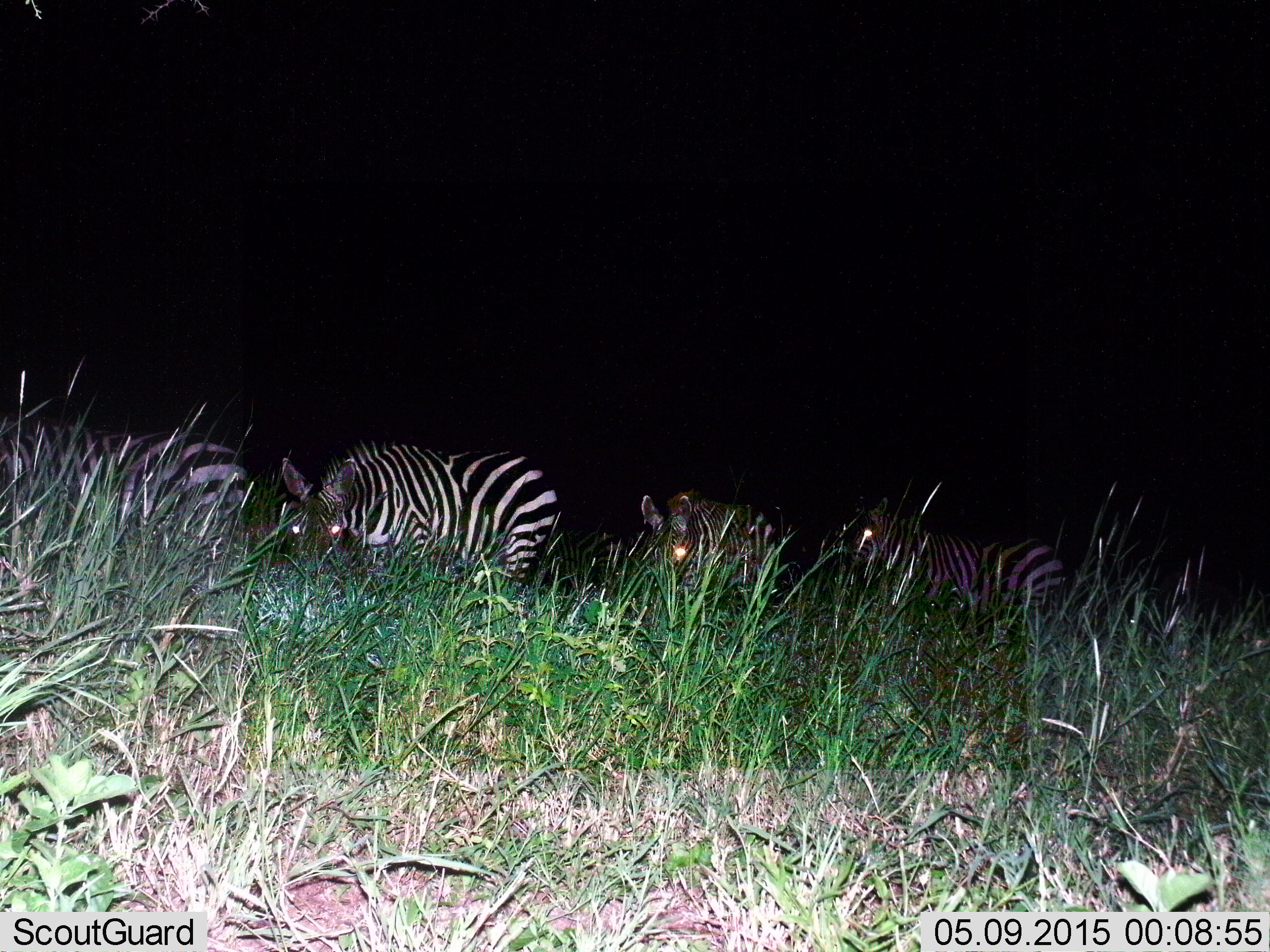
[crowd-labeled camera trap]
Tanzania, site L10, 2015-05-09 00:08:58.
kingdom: Animalia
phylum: Chordata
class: Mammalia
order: Perissodactyla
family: Equidae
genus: Equus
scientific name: Equus quagga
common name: plains zebra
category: zebra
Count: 4.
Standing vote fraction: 10%.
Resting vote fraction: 0%.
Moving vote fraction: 40%.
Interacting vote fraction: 10%.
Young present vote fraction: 0%.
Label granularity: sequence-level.